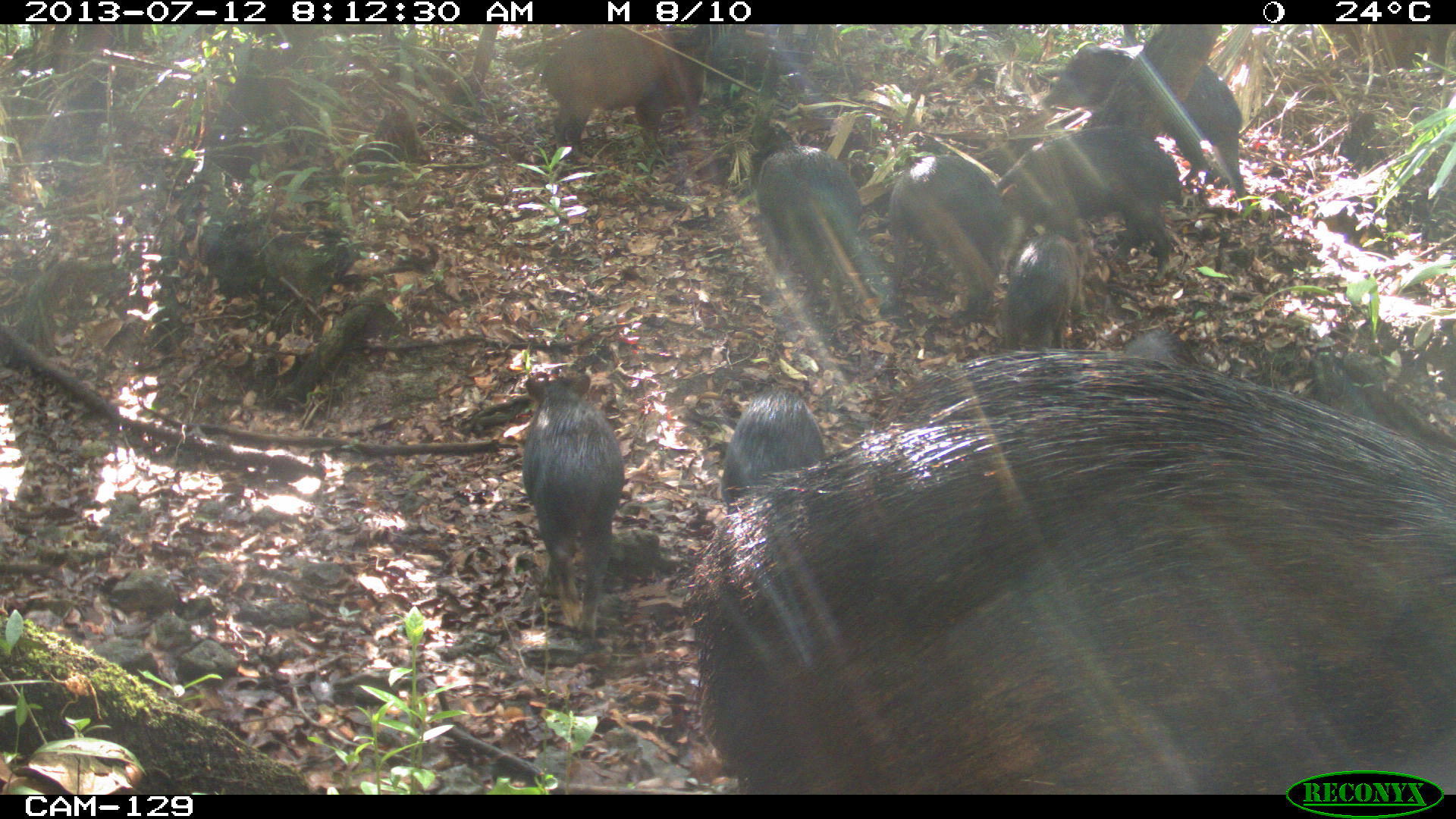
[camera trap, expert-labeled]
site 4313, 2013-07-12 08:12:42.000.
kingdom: Animalia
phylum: Chordata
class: Mammalia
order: Artiodactyla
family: Tayassuidae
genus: Tayassu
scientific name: Tayassu pecari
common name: white-lipped peccary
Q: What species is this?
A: Tayassu pecari (white-lipped peccary).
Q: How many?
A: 20.